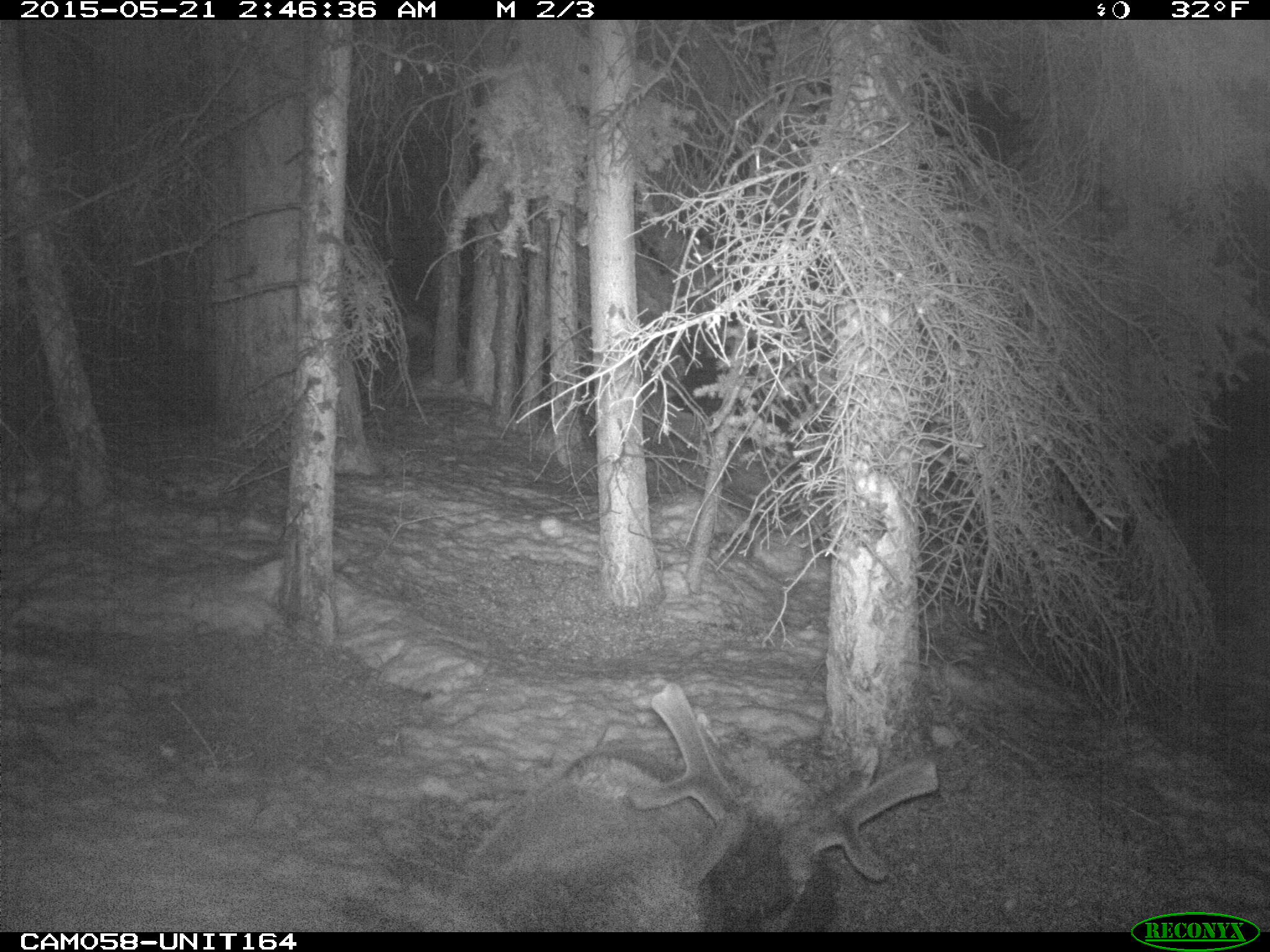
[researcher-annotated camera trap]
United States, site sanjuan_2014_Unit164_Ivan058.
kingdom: Animalia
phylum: Chordata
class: Mammalia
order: Artiodactyla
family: Cervidae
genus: Cervus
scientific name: Cervus elaphus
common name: red deer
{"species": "Cervus elaphus (red deer)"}